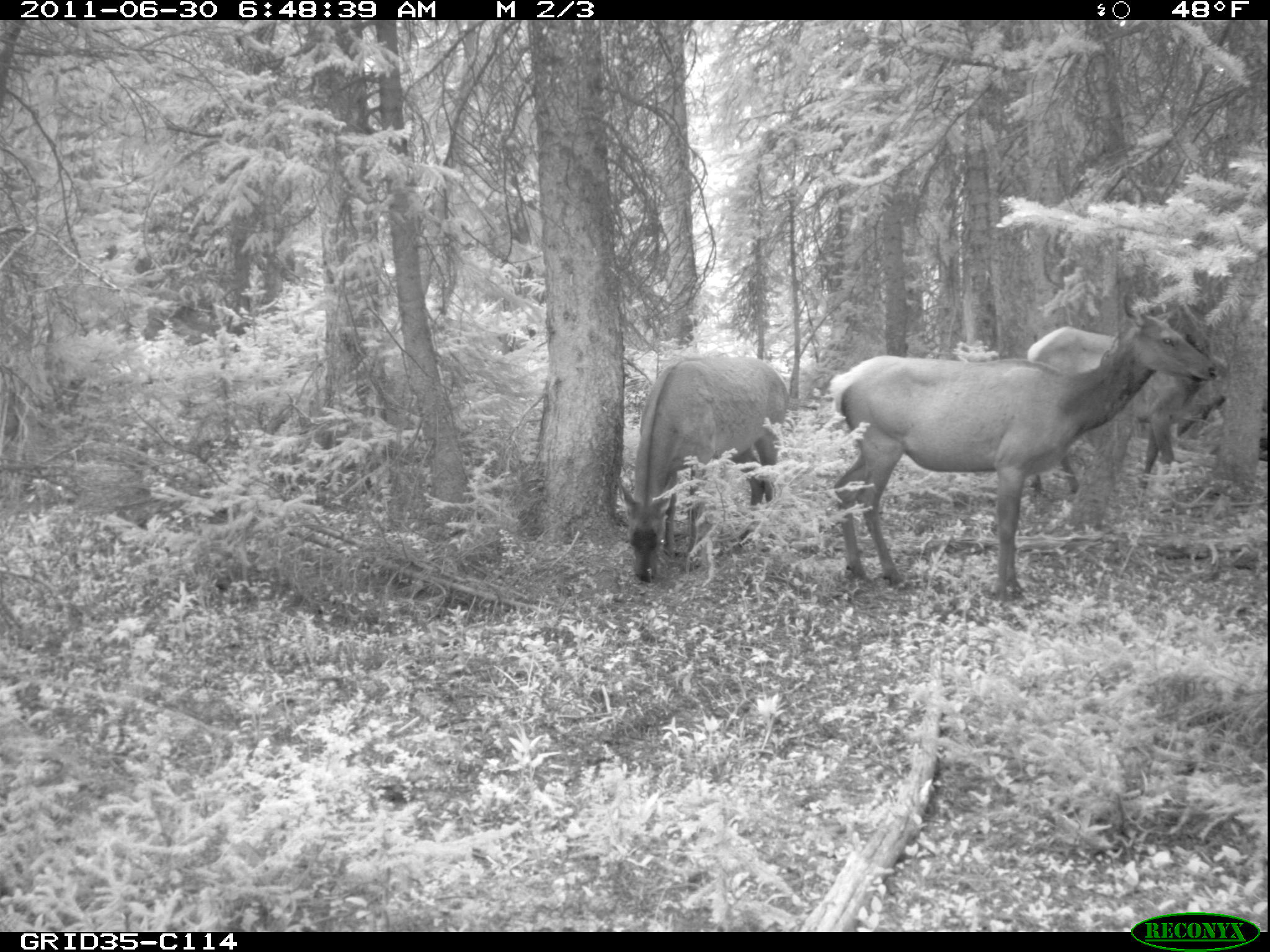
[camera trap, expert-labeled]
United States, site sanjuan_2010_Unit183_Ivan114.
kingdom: Animalia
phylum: Chordata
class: Mammalia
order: Artiodactyla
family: Cervidae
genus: Cervus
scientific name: Cervus elaphus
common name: red deer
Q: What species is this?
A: Cervus elaphus (red deer).